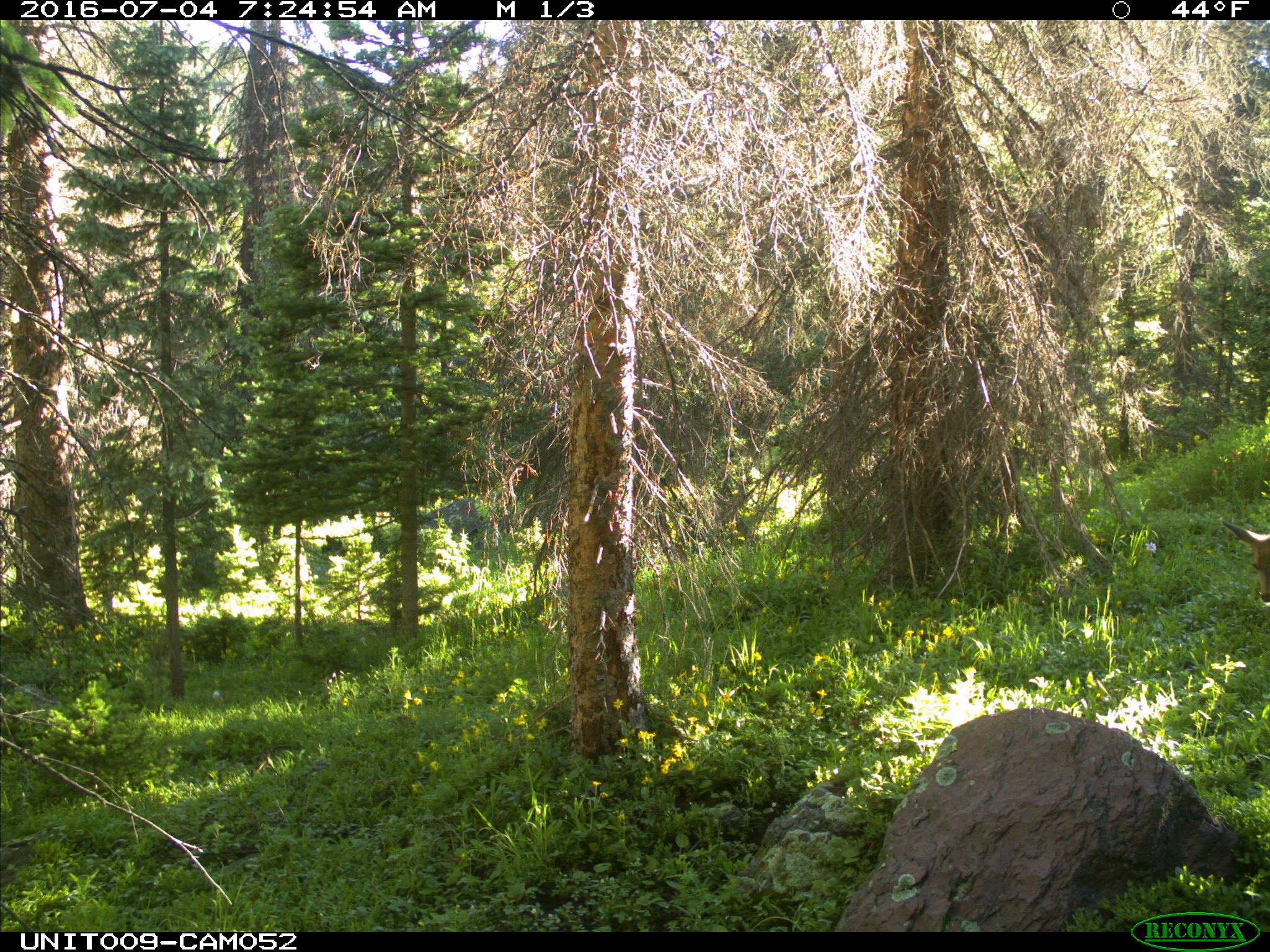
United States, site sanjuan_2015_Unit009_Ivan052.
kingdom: Animalia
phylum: Chordata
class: Mammalia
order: Artiodactyla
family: Cervidae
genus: Odocoileus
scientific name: Odocoileus hemionus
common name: mule deer